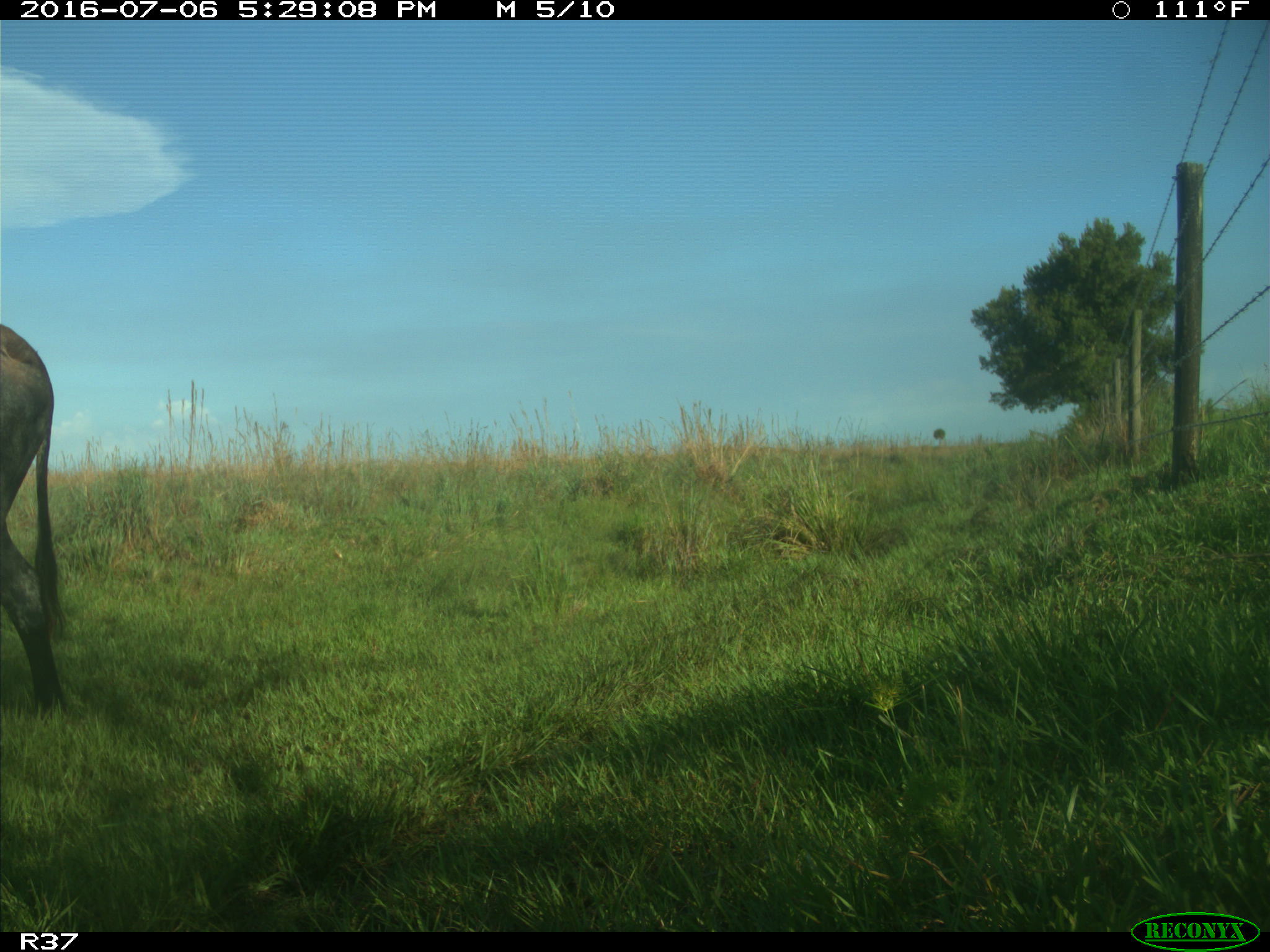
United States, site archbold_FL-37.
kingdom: Animalia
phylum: Chordata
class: Mammalia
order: Artiodactyla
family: Bovidae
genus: Bos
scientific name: Bos taurus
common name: domestic cow